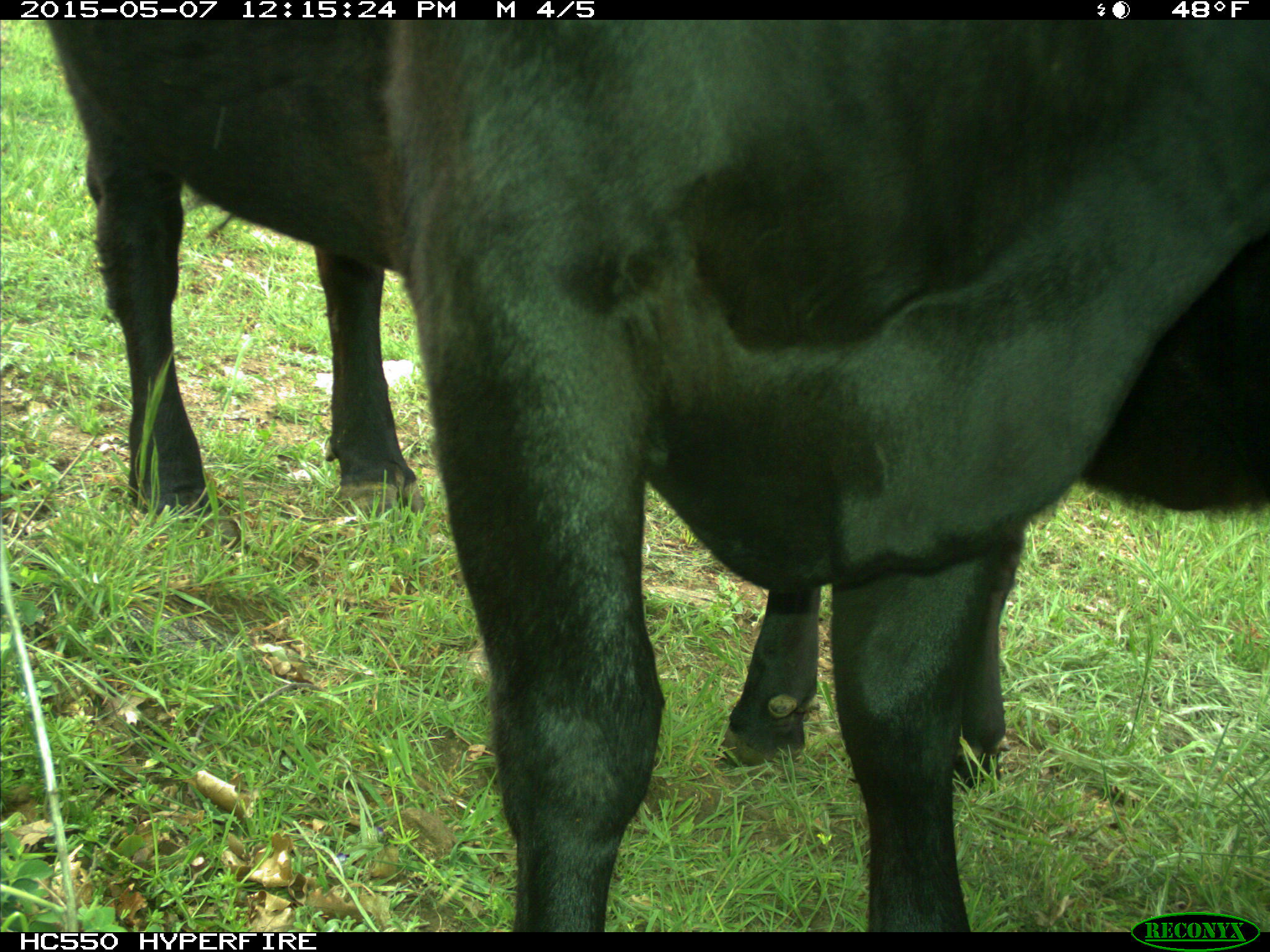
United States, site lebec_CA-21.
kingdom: Animalia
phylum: Chordata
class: Mammalia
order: Artiodactyla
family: Bovidae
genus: Bos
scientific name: Bos taurus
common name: domestic cow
Bos taurus (domestic cow).